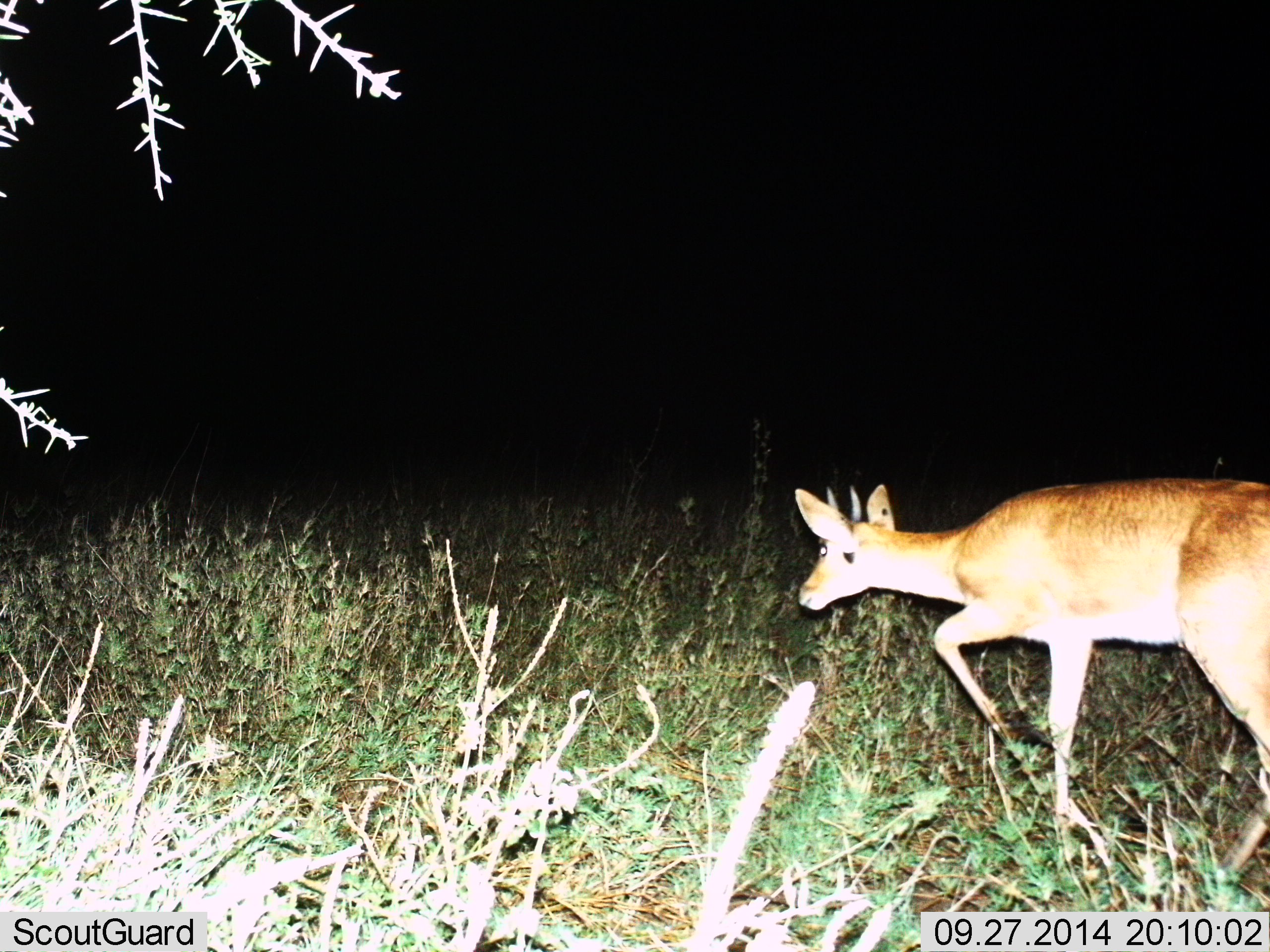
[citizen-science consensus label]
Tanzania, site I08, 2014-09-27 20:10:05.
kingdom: Animalia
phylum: Chordata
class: Mammalia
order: Artiodactyla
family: Bovidae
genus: Redunca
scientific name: Redunca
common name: reedbuck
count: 1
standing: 0%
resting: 0%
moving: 100%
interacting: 0%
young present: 0%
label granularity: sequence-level